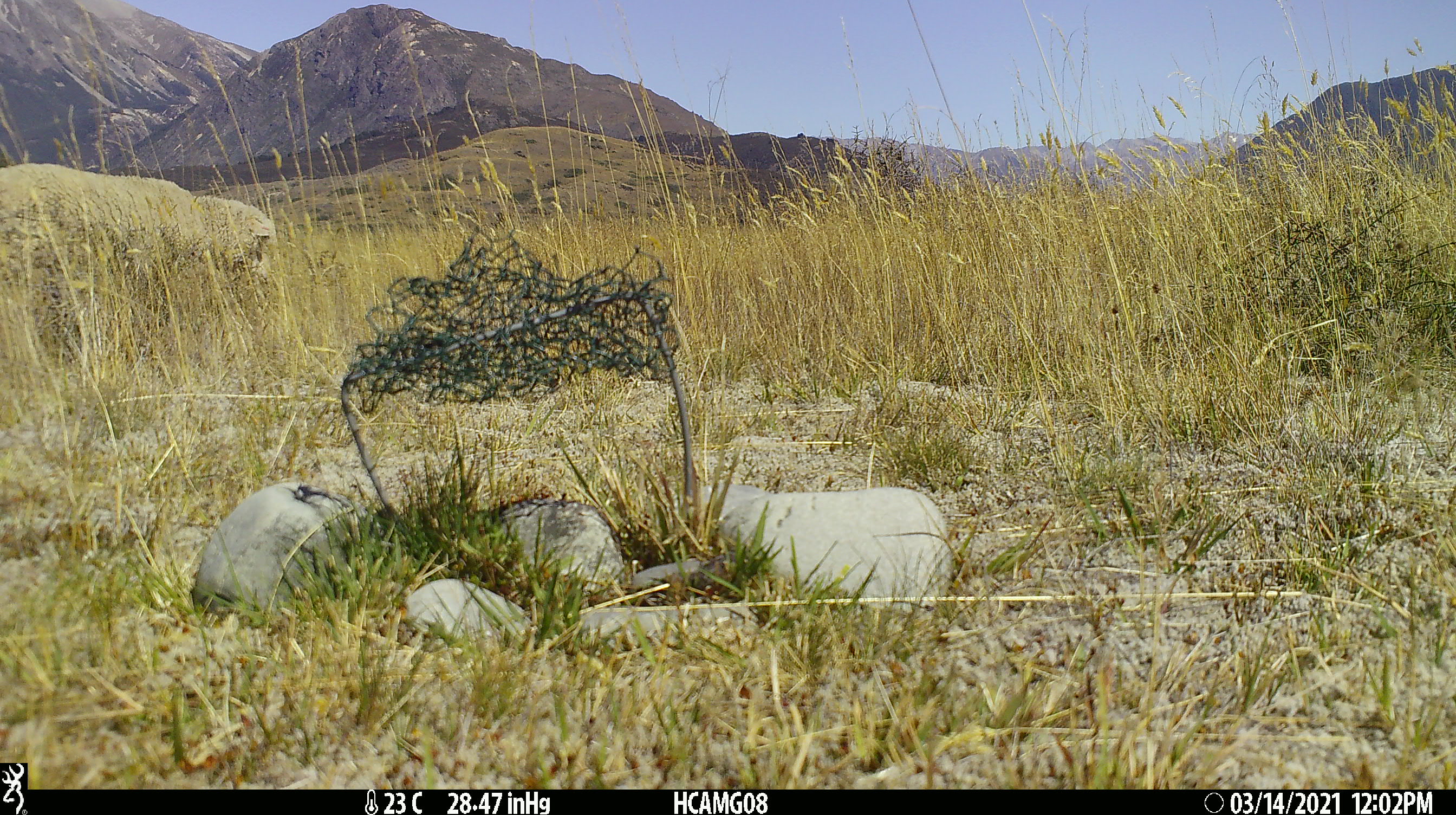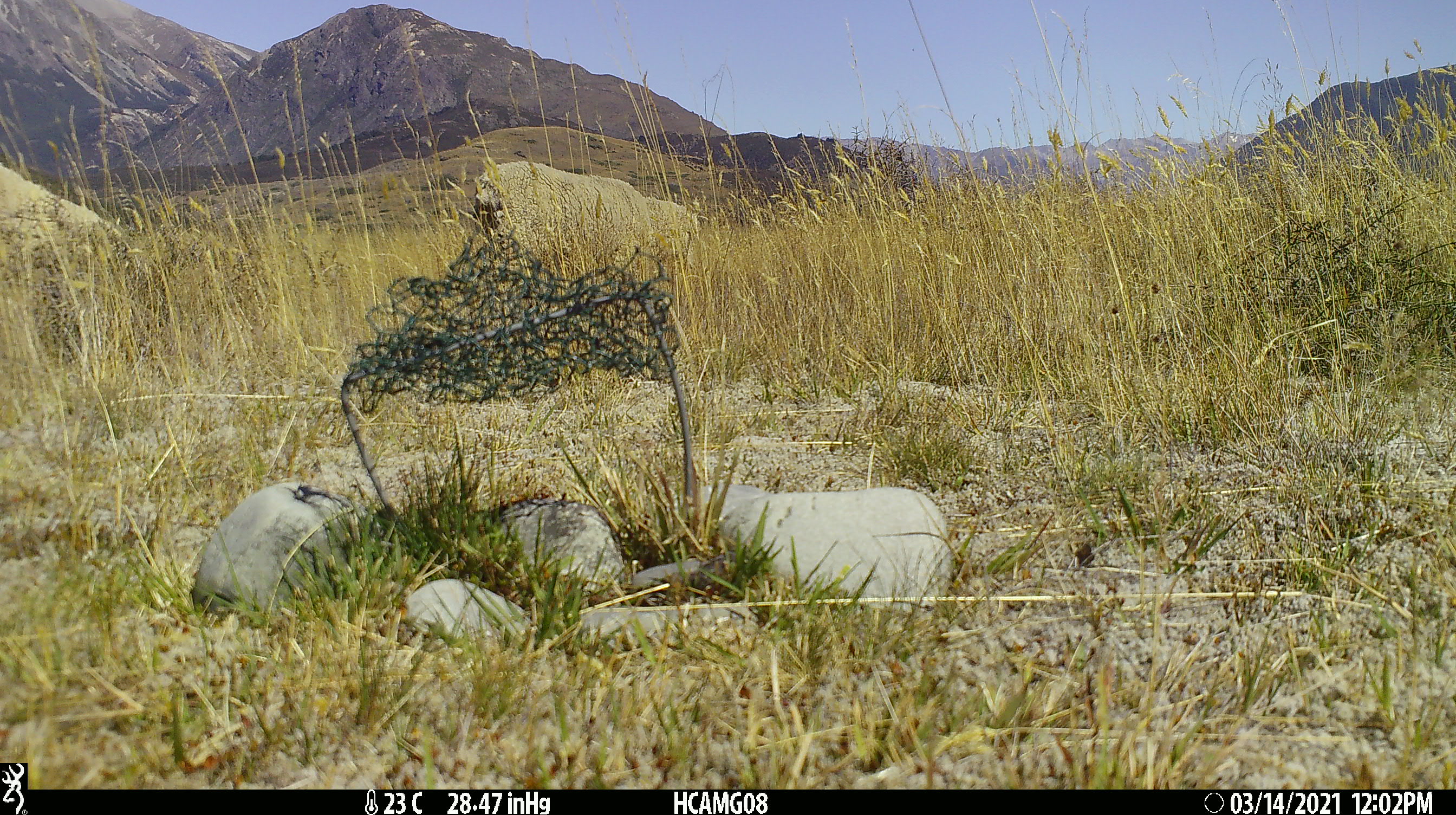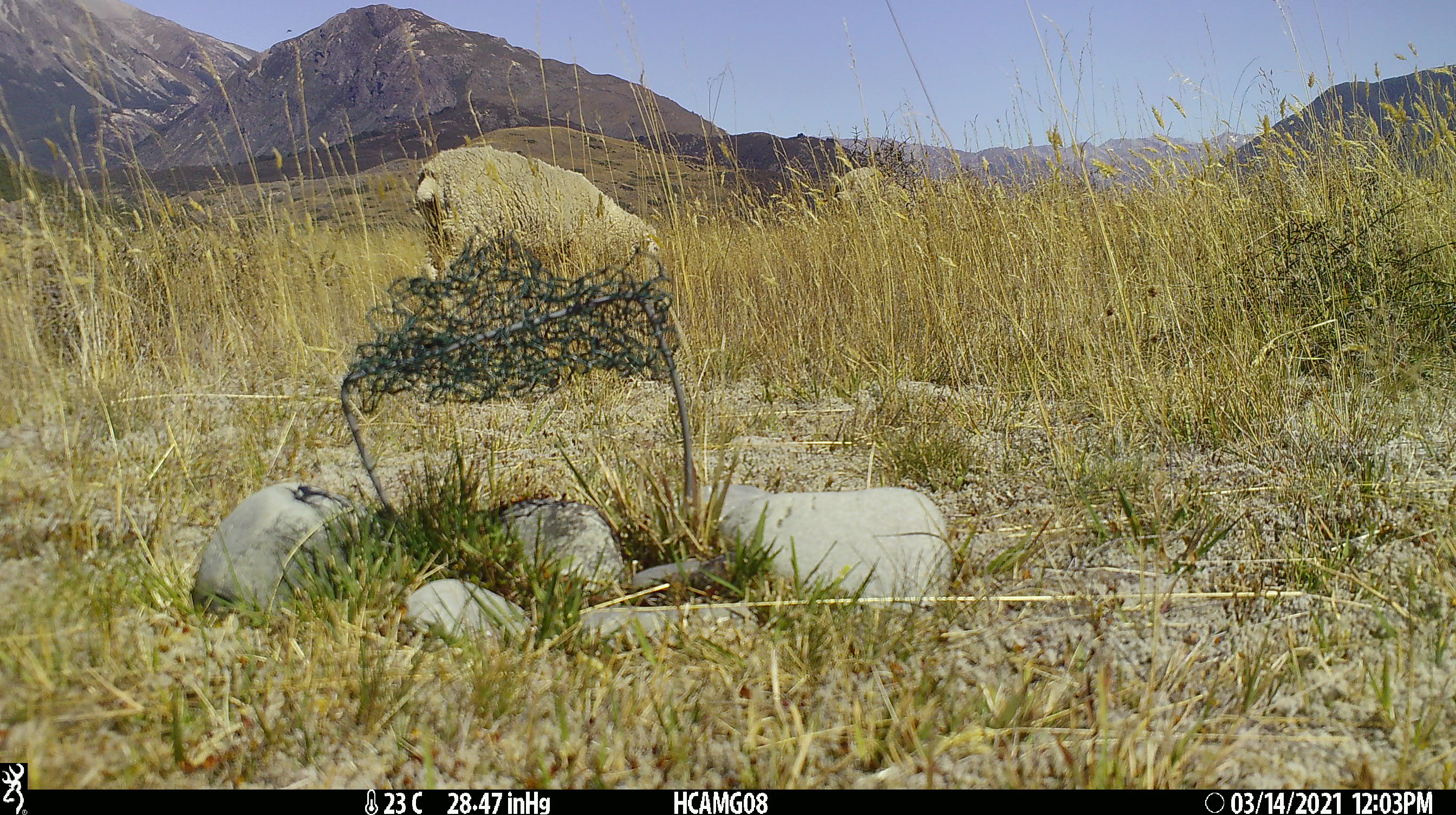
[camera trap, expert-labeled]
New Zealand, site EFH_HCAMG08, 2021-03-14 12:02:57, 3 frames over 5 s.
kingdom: Animalia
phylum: Chordata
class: Mammalia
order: Artiodactyla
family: Bovidae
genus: Ovis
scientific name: Ovis aries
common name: domestic sheep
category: sheep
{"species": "sheep (domestic sheep) (Ovis aries)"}